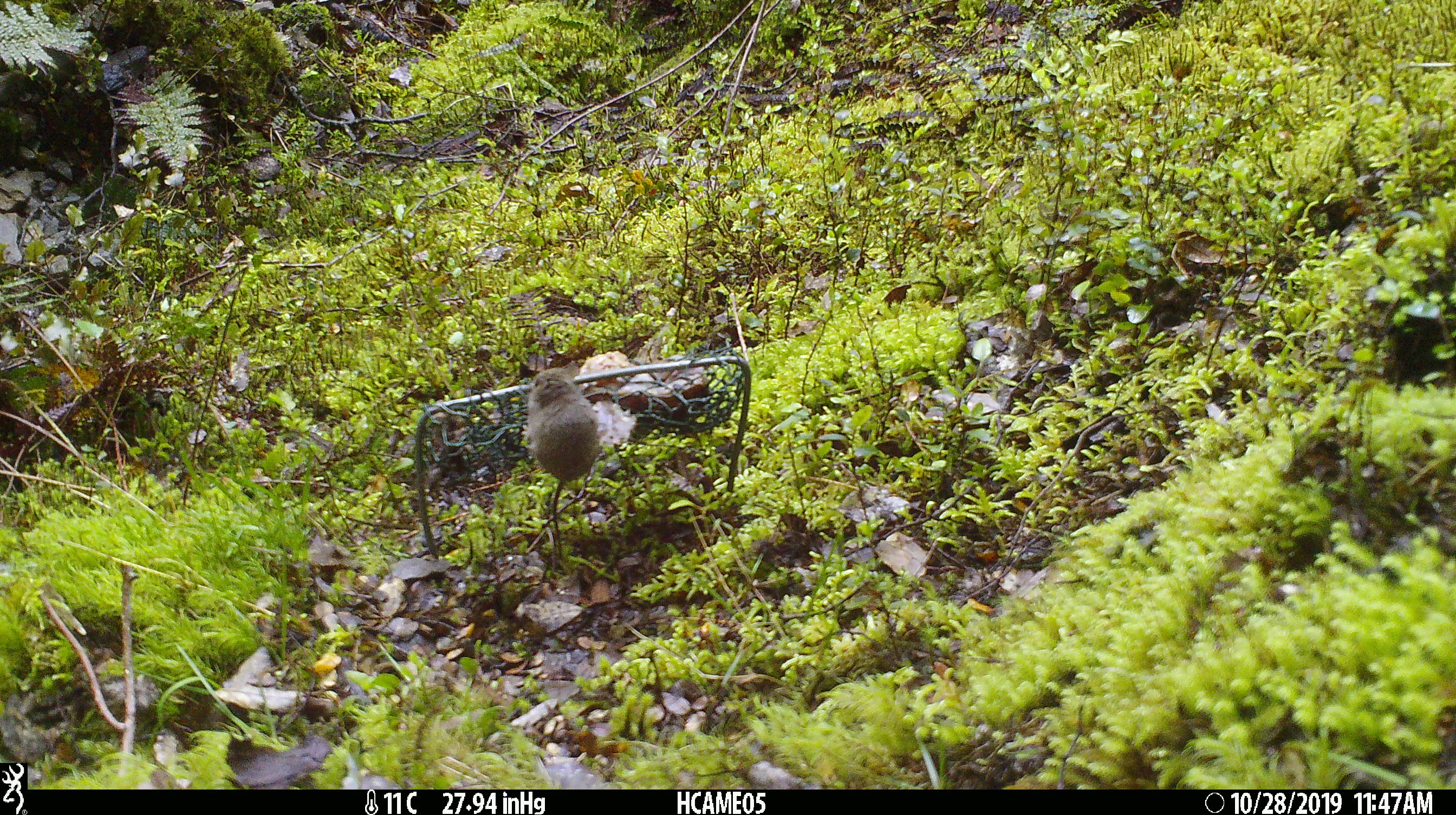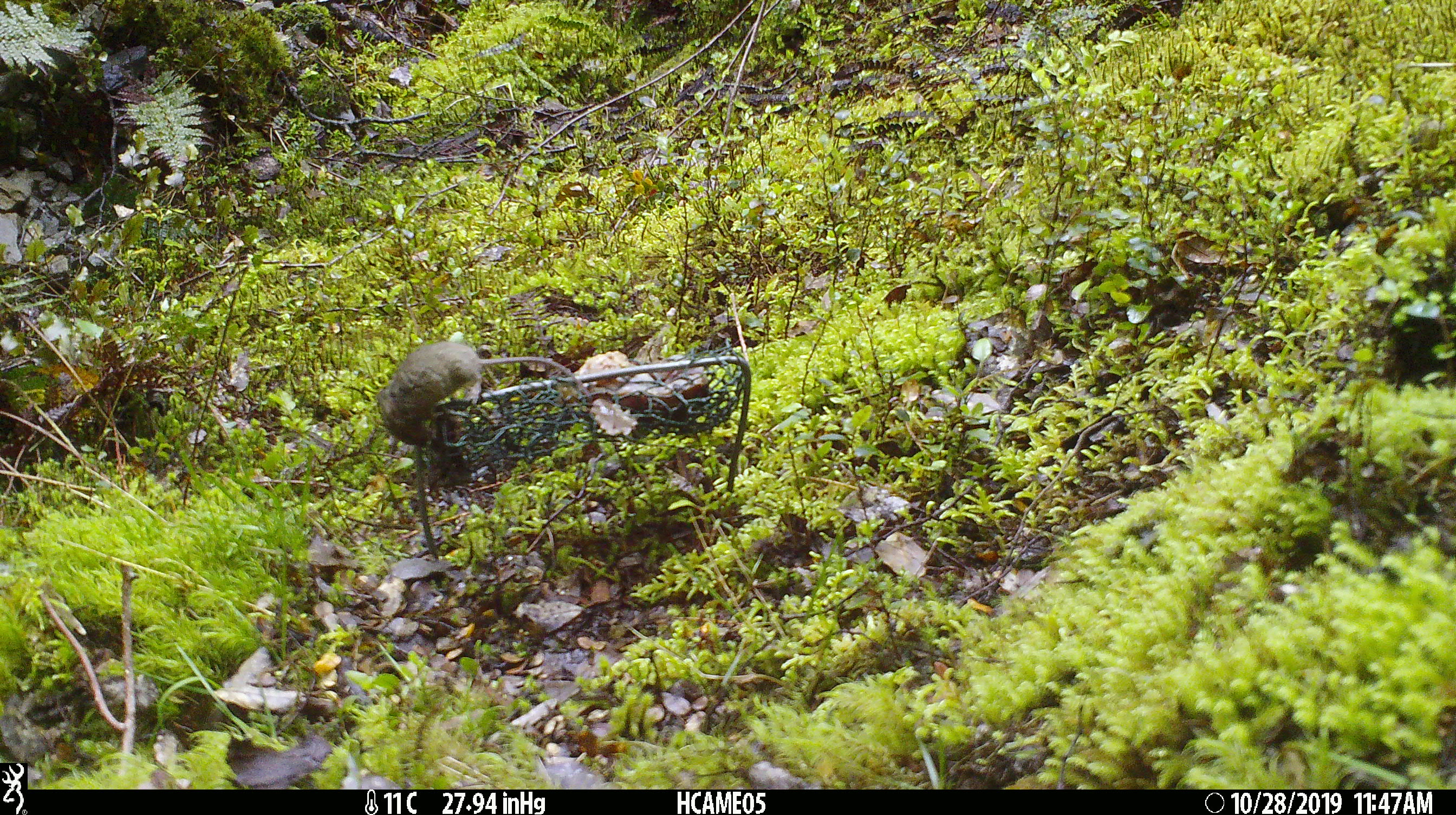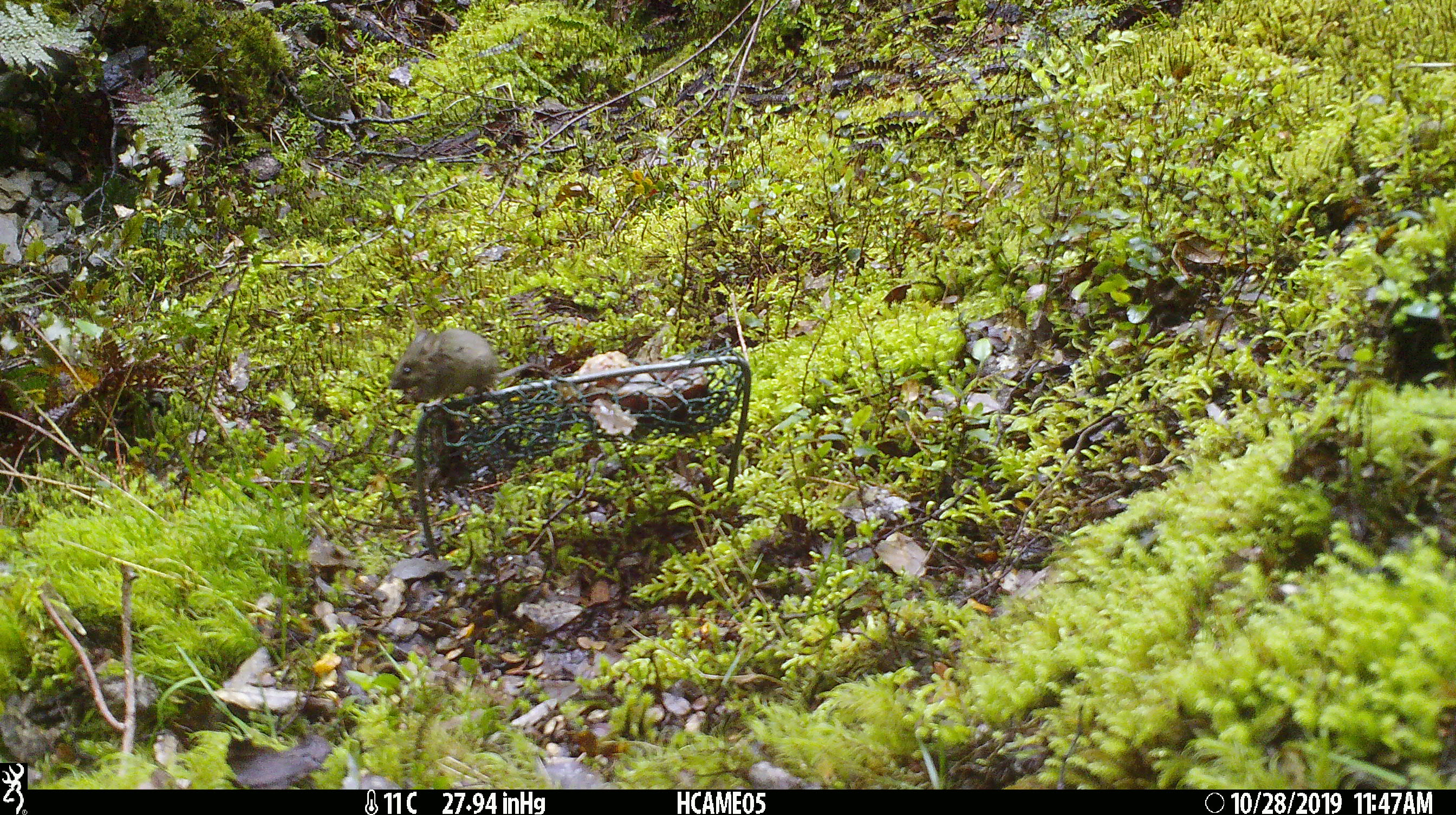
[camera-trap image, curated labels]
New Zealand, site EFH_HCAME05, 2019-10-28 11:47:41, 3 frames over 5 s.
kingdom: Animalia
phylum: Chordata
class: Mammalia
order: Rodentia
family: Muridae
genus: Mus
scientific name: Mus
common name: mouse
Mouse (Mus).